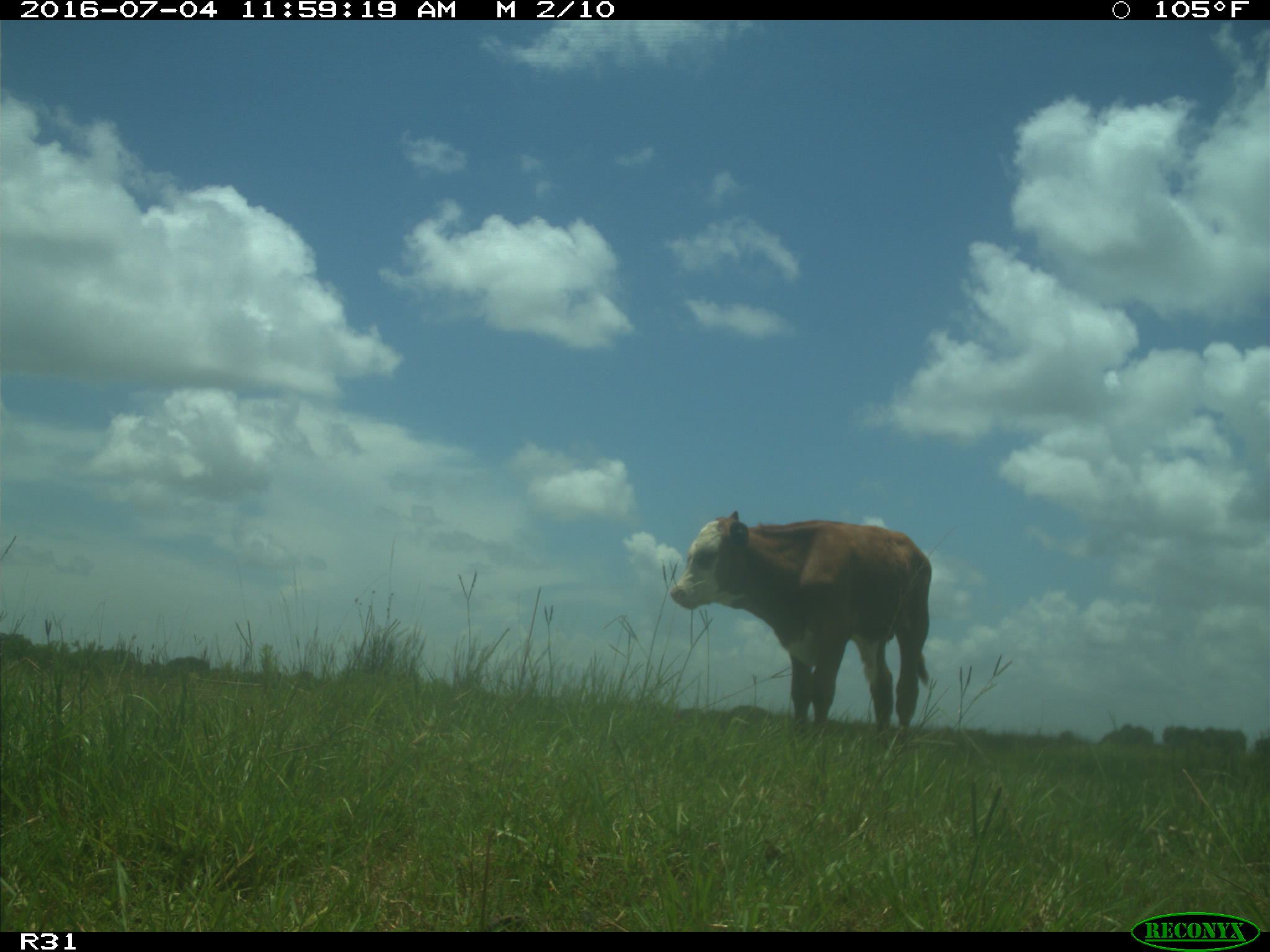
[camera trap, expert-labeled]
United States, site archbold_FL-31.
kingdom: Animalia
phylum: Chordata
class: Mammalia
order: Artiodactyla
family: Bovidae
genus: Bos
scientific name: Bos taurus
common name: domestic cow